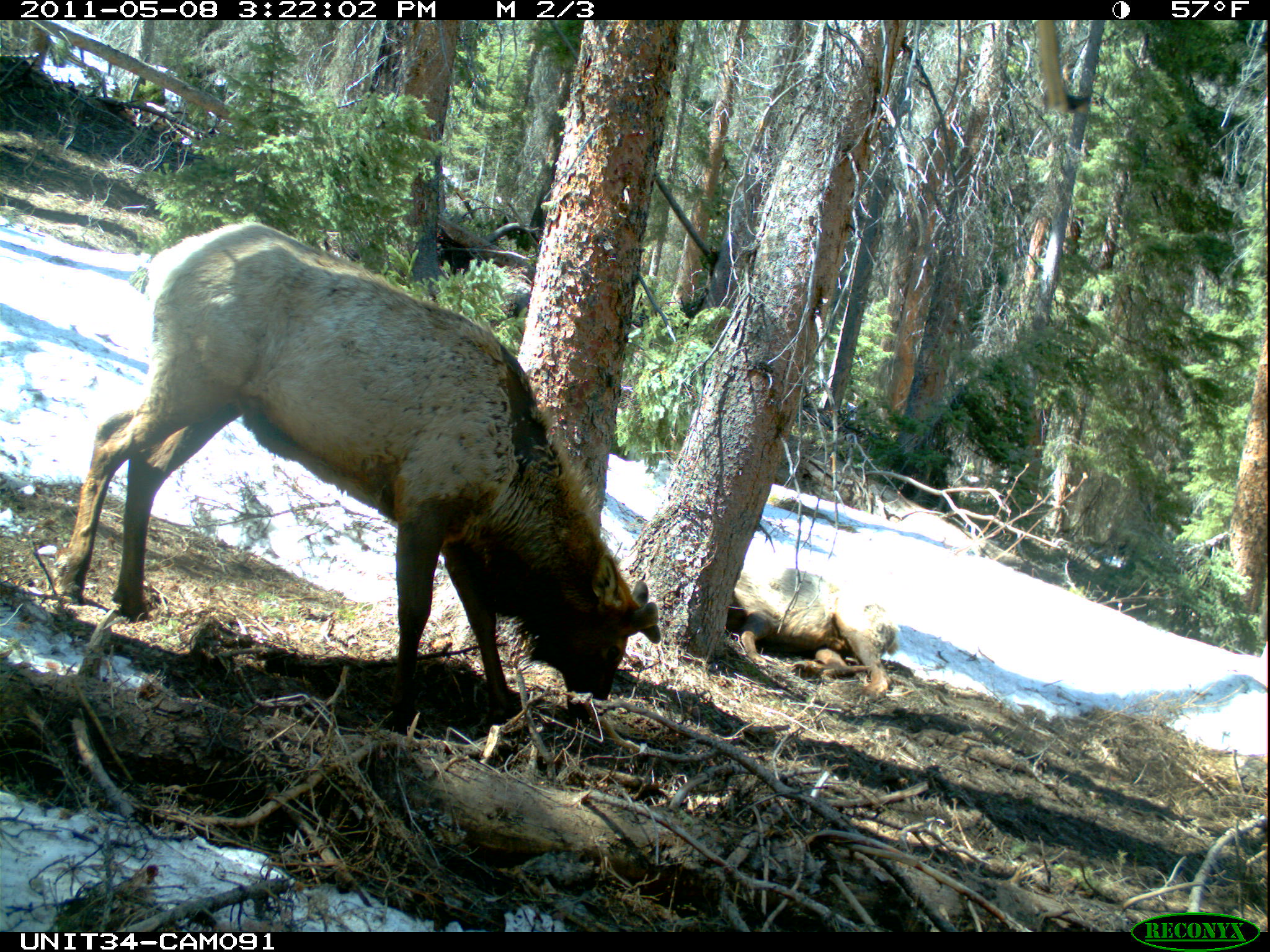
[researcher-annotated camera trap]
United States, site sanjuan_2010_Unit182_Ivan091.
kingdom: Animalia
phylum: Chordata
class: Mammalia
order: Artiodactyla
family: Cervidae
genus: Cervus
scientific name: Cervus elaphus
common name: red deer